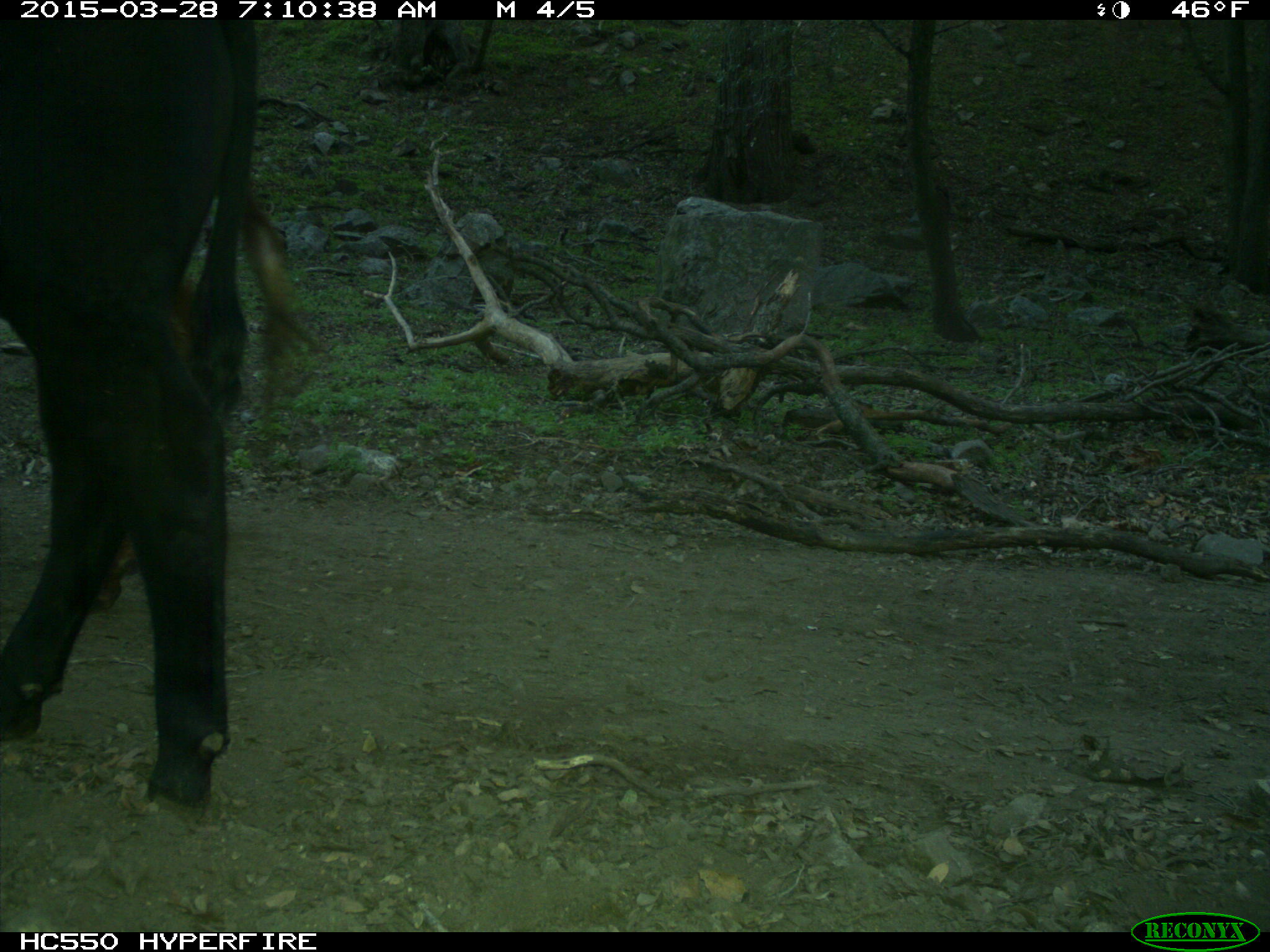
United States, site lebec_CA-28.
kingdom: Animalia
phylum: Chordata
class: Mammalia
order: Artiodactyla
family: Bovidae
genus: Bos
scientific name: Bos taurus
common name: domestic cow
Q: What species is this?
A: Bos taurus (domestic cow).